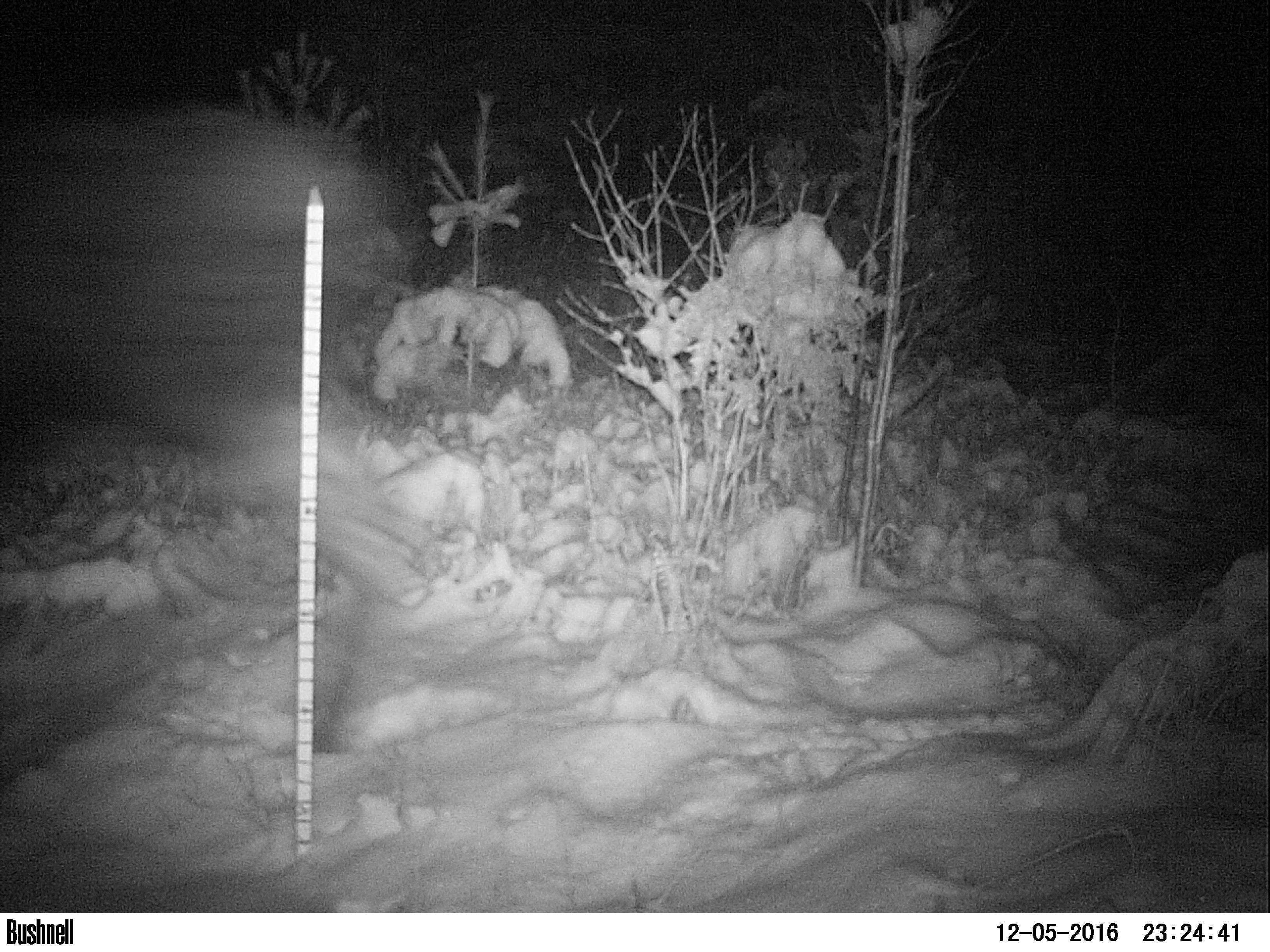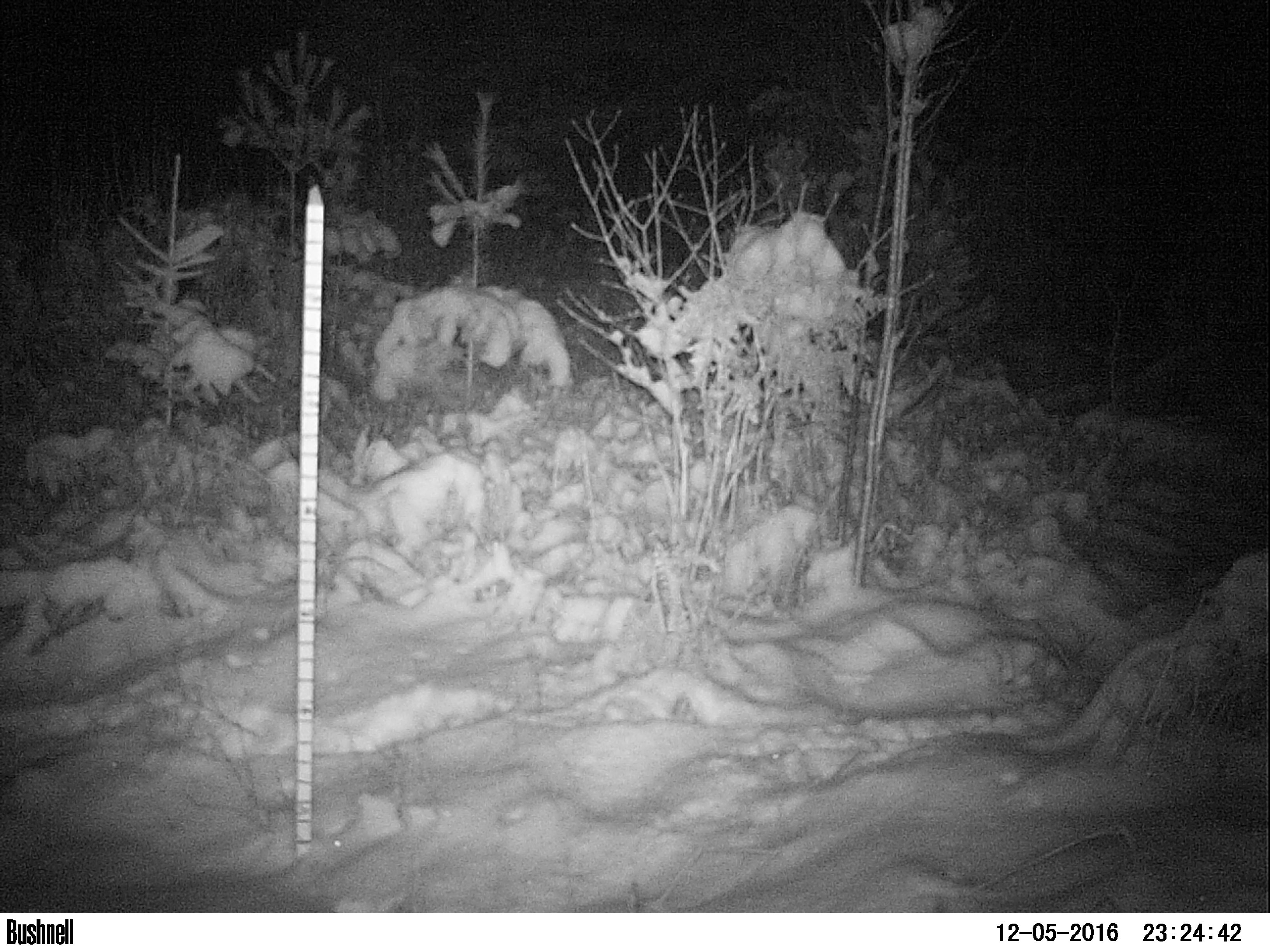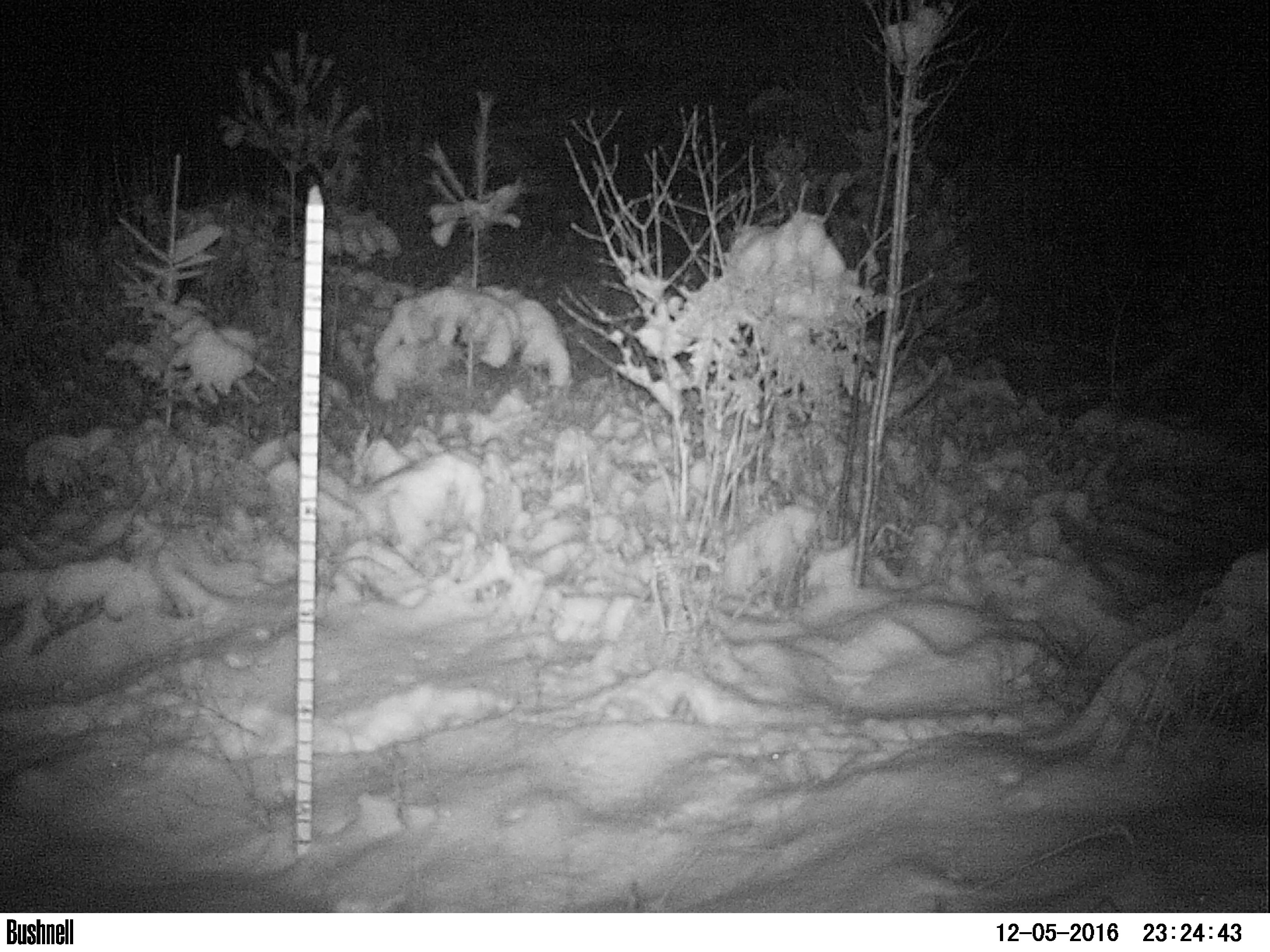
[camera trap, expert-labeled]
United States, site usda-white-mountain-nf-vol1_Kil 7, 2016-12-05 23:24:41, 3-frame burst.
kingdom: Animalia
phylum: Chordata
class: Mammalia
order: Artiodactyla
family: Cervidae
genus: Alces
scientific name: Alces alces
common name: moose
Moose (Alces alces).